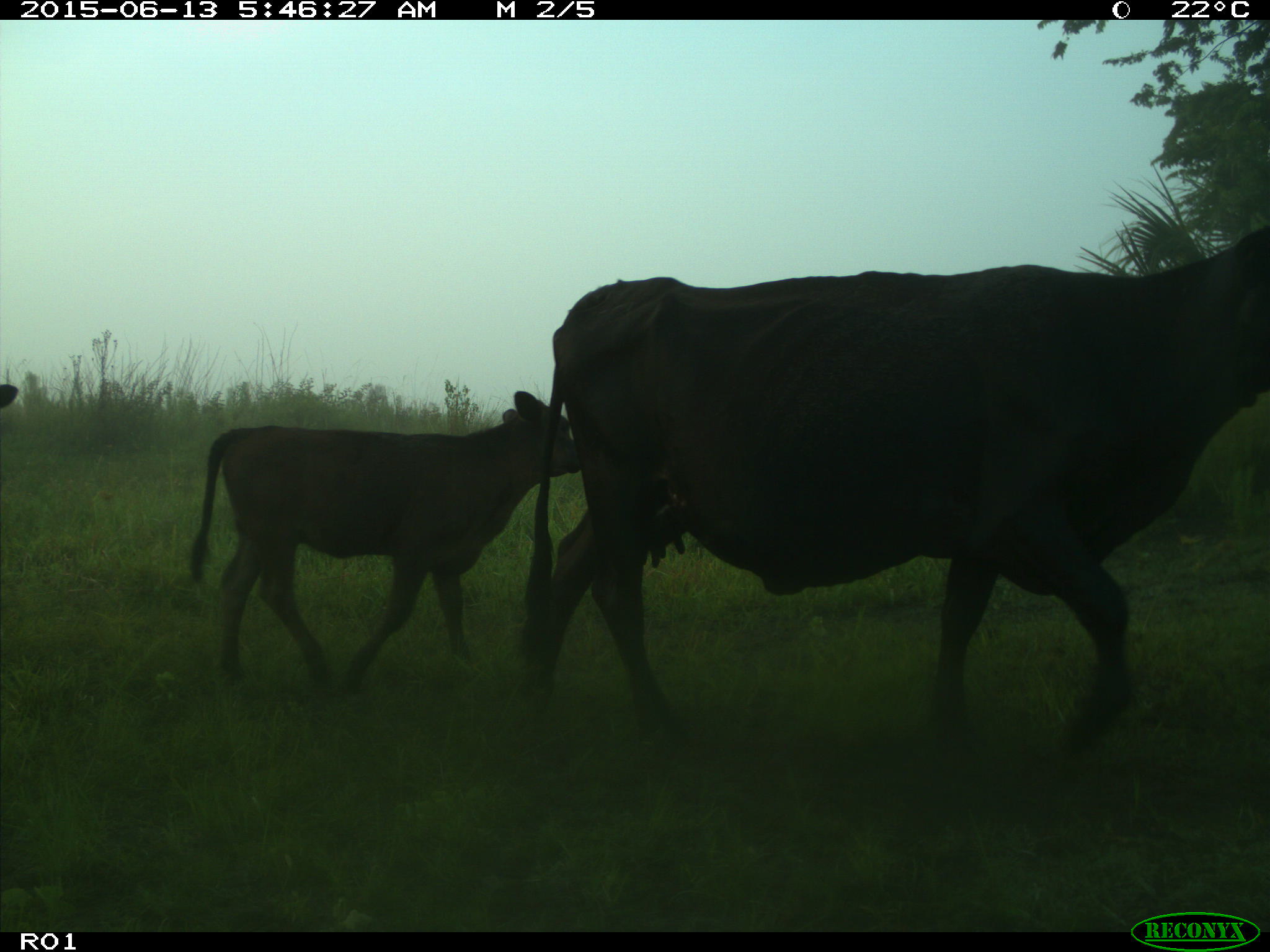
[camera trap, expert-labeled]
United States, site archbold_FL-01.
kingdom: Animalia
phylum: Chordata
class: Mammalia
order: Artiodactyla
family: Bovidae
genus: Bos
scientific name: Bos taurus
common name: domestic cow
Bos taurus (domestic cow).